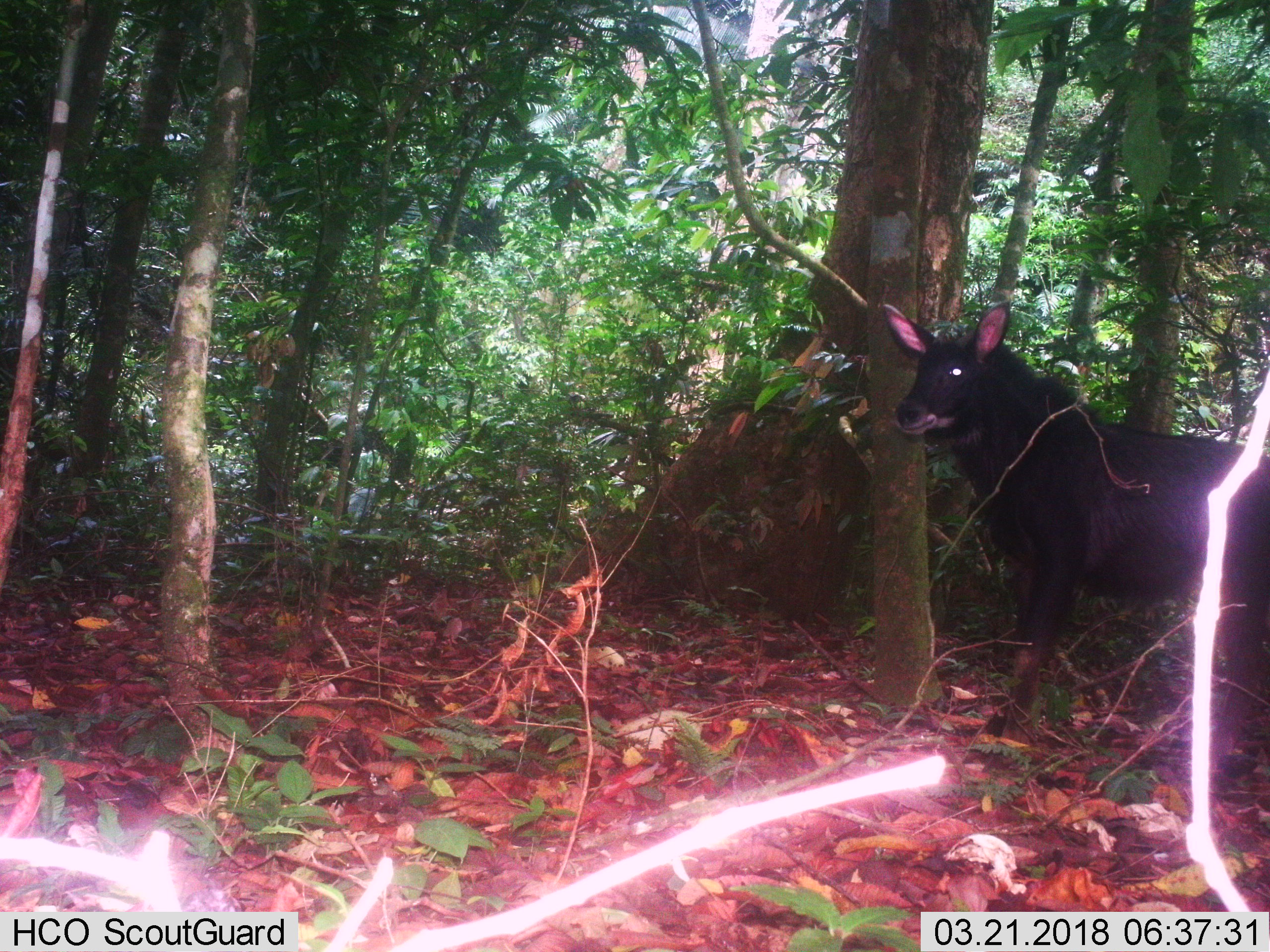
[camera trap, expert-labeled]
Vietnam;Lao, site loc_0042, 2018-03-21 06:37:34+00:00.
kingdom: Animalia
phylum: Chordata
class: Mammalia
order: Artiodactyla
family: Bovidae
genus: Capricornis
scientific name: Capricornis sumatraensis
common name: chinese serow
Chinese serow (Capricornis sumatraensis). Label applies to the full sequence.